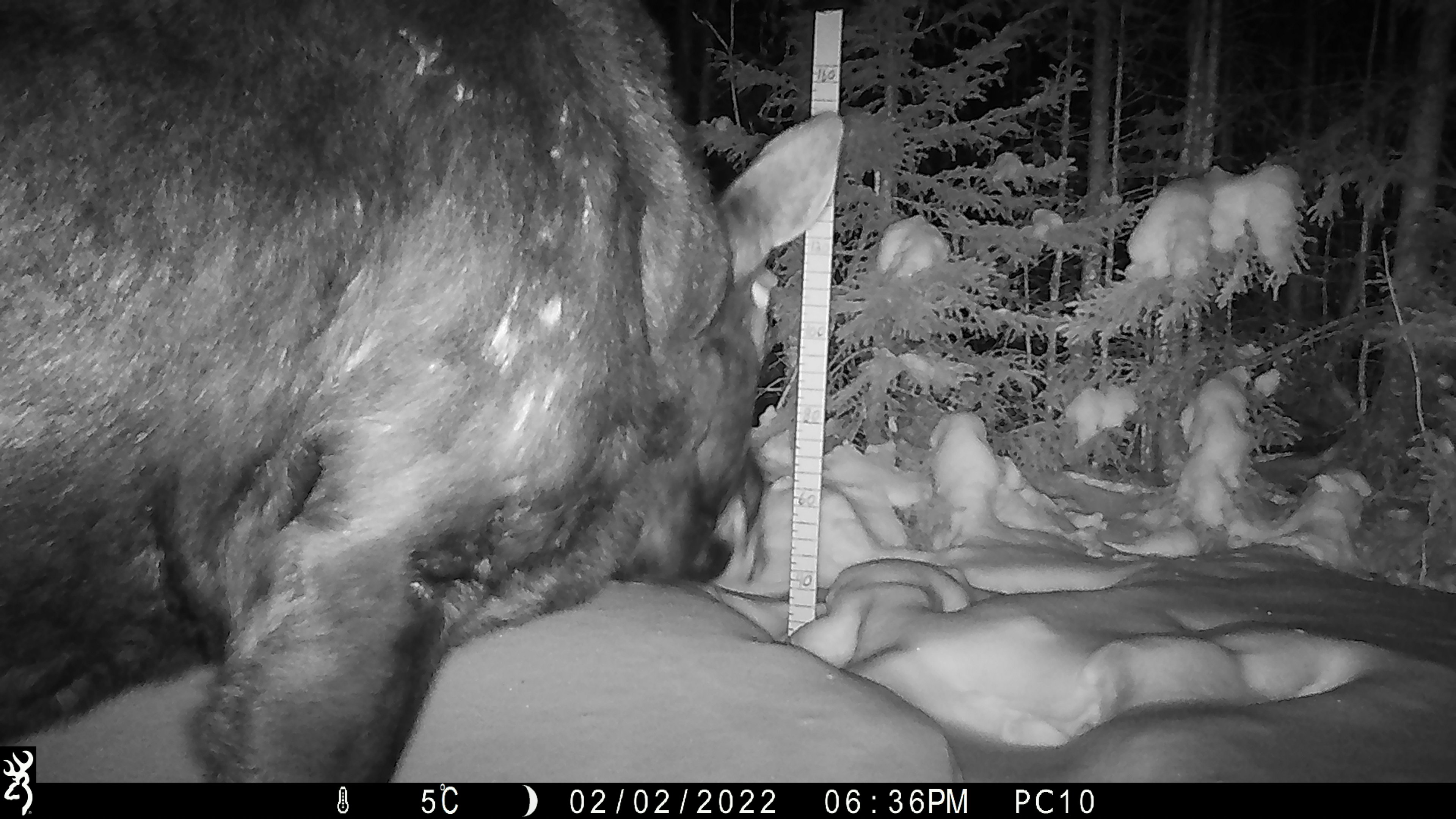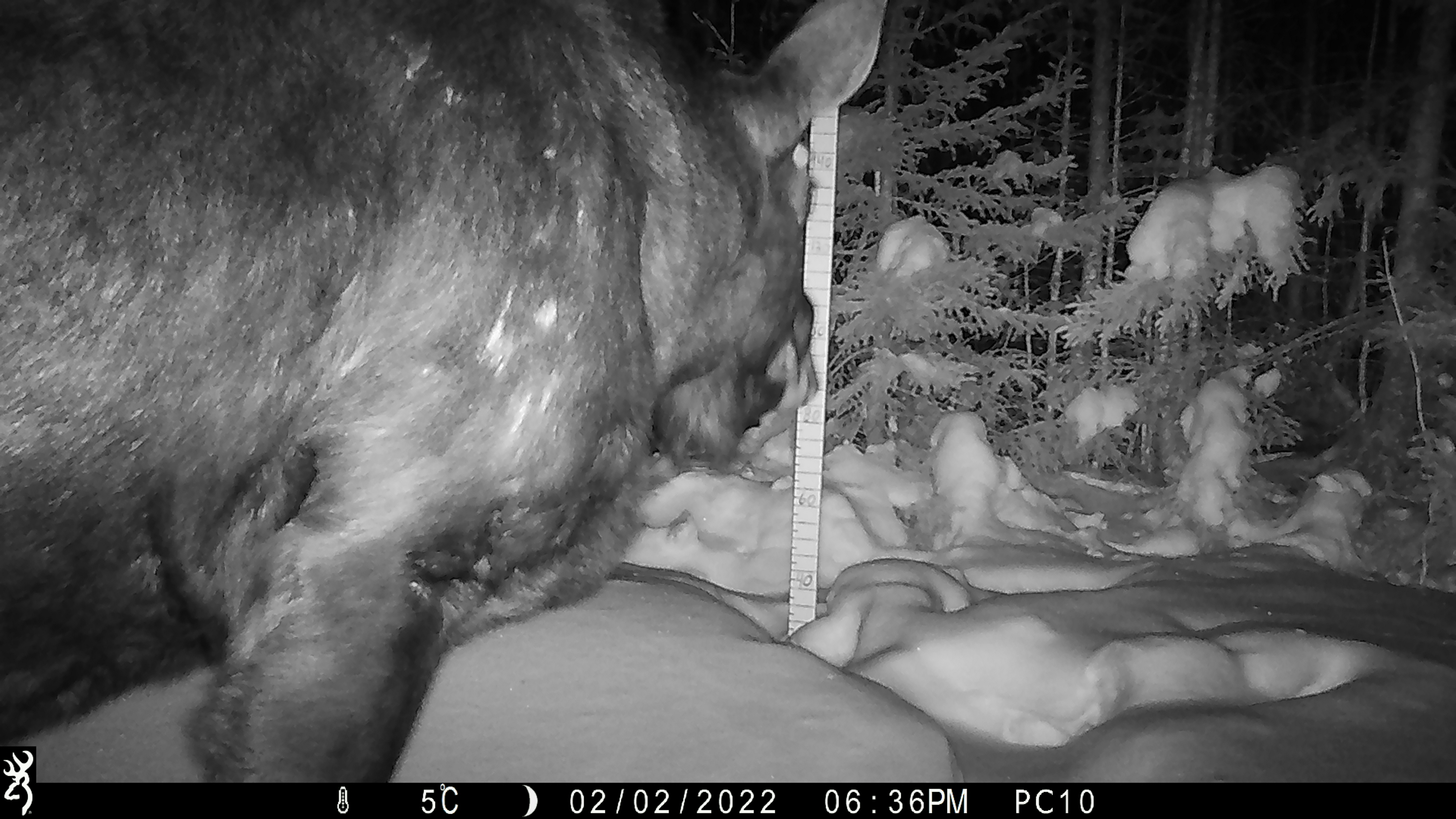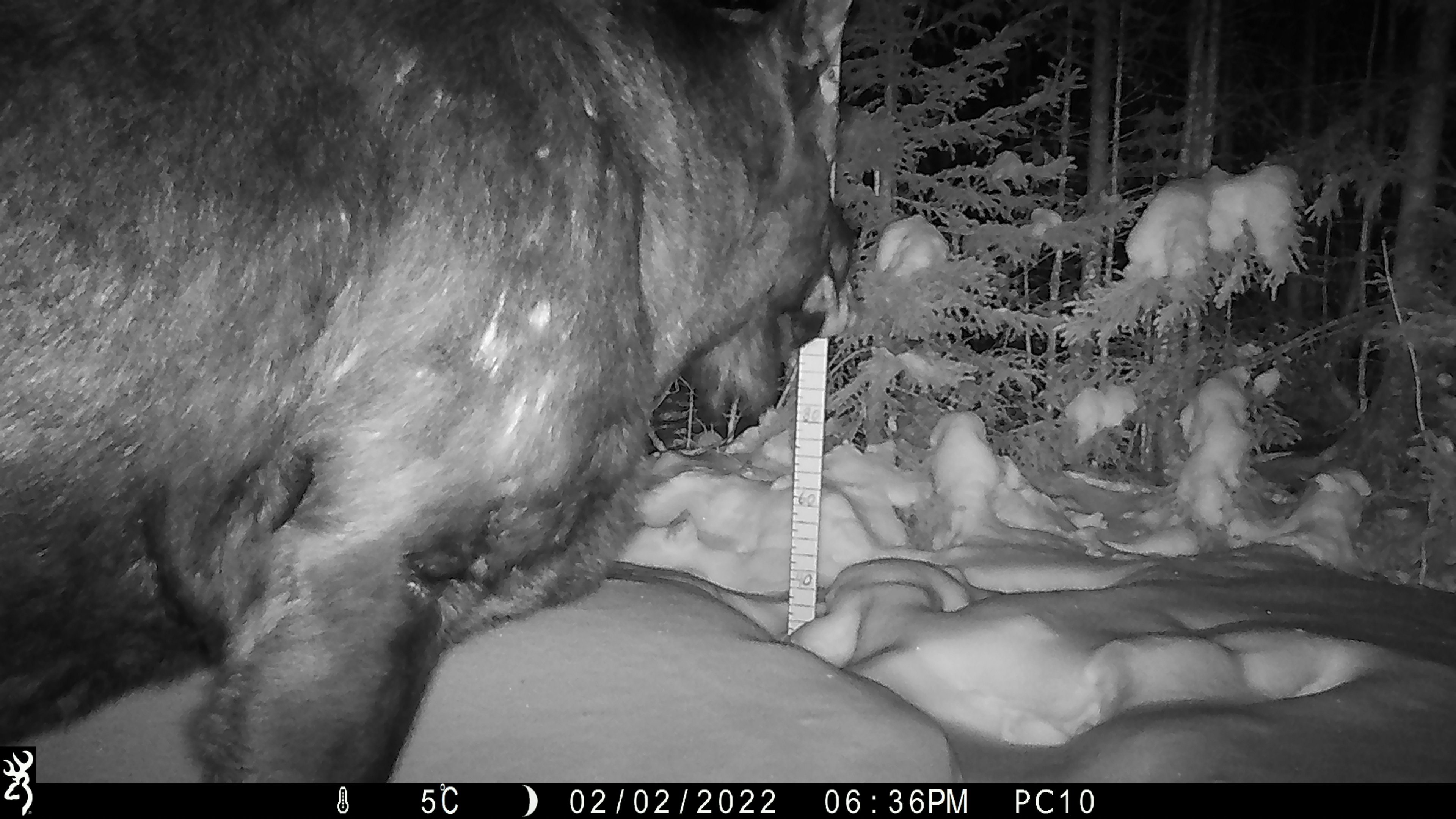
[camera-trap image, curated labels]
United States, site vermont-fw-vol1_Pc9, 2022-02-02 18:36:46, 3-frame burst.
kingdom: Animalia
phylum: Chordata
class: Mammalia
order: Artiodactyla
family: Cervidae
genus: Alces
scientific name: Alces alces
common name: moose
Moose (Alces alces).